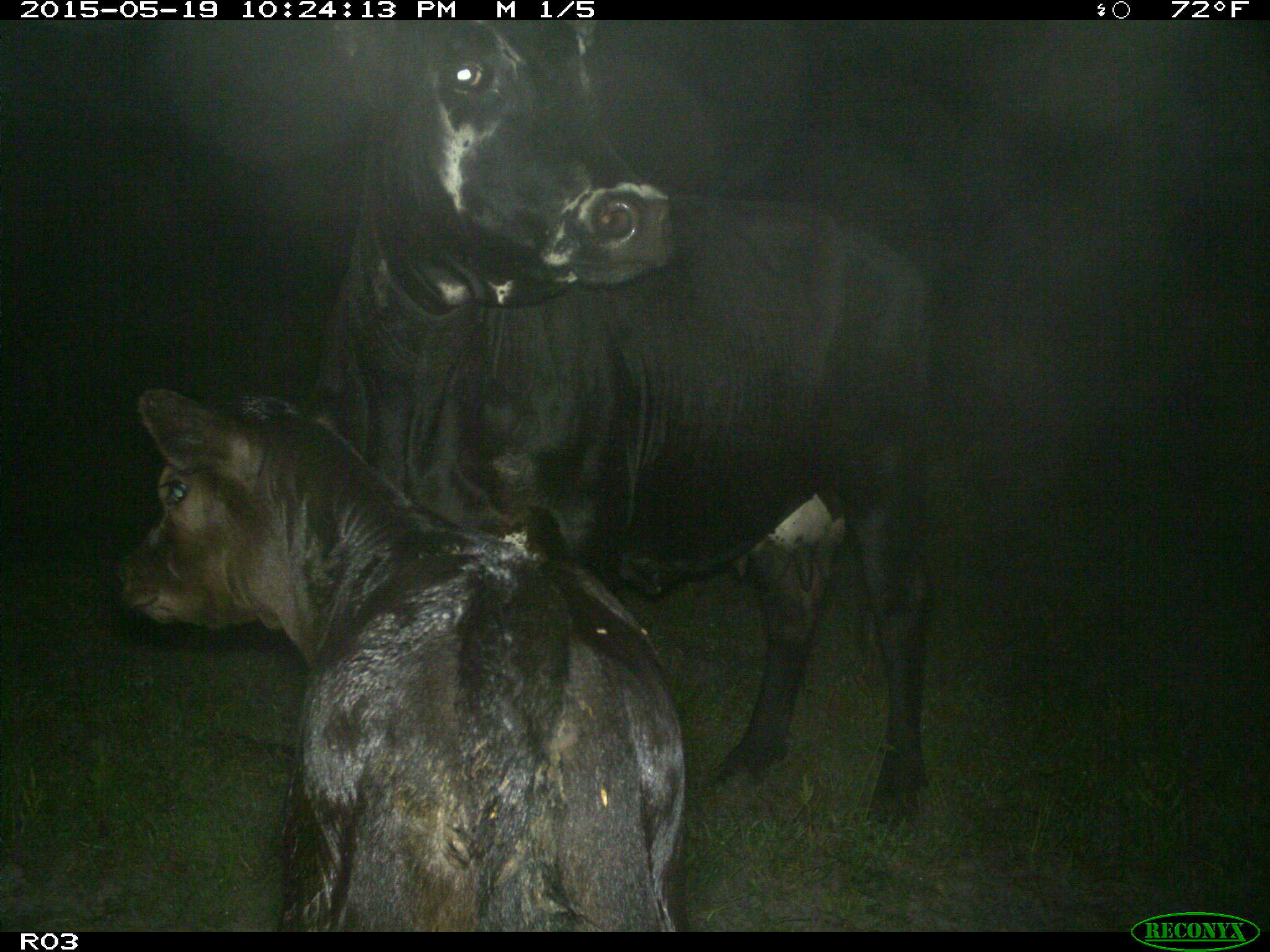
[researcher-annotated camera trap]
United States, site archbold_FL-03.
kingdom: Animalia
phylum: Chordata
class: Mammalia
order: Artiodactyla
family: Bovidae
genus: Bos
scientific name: Bos taurus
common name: domestic cow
Bos taurus (domestic cow).